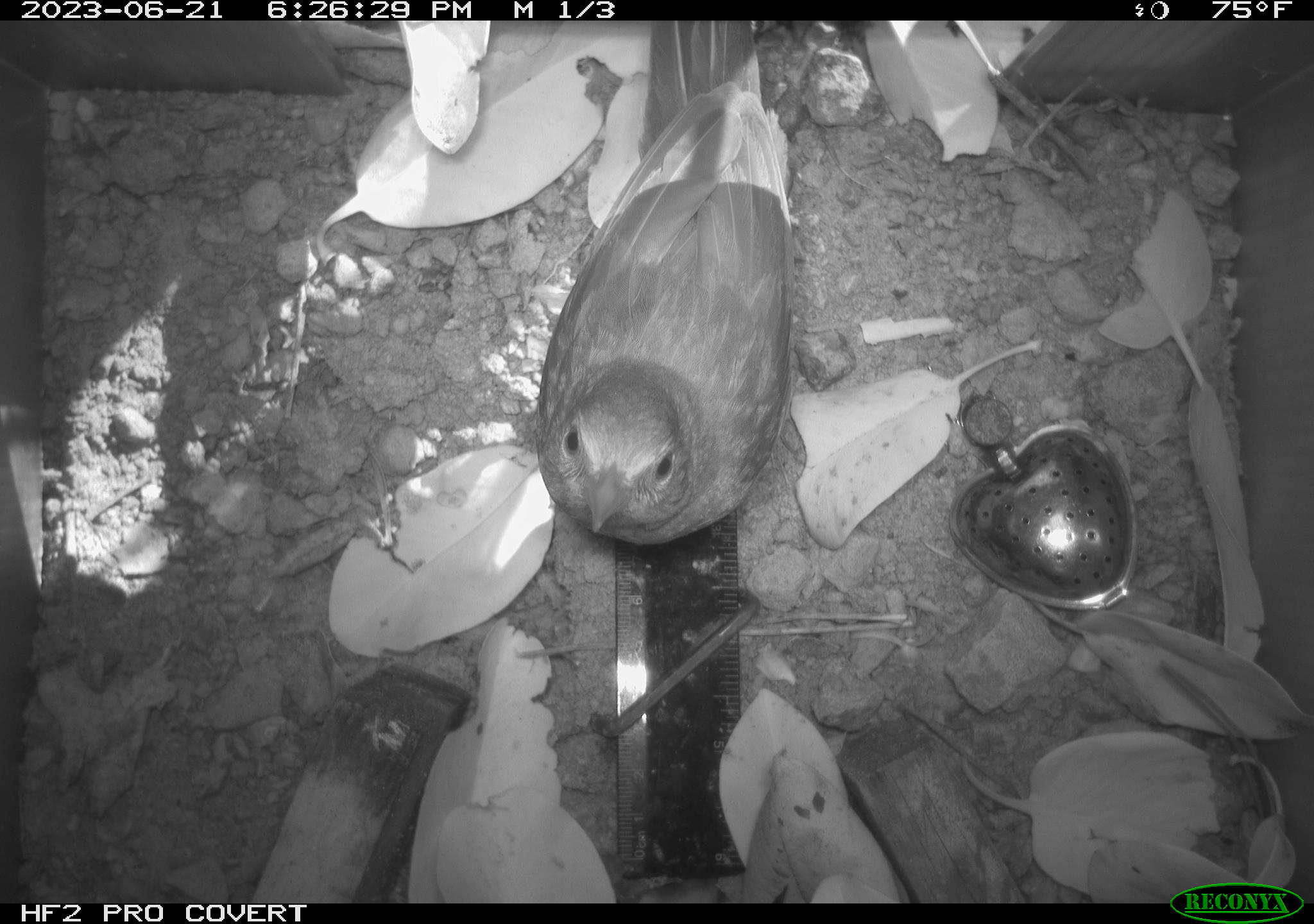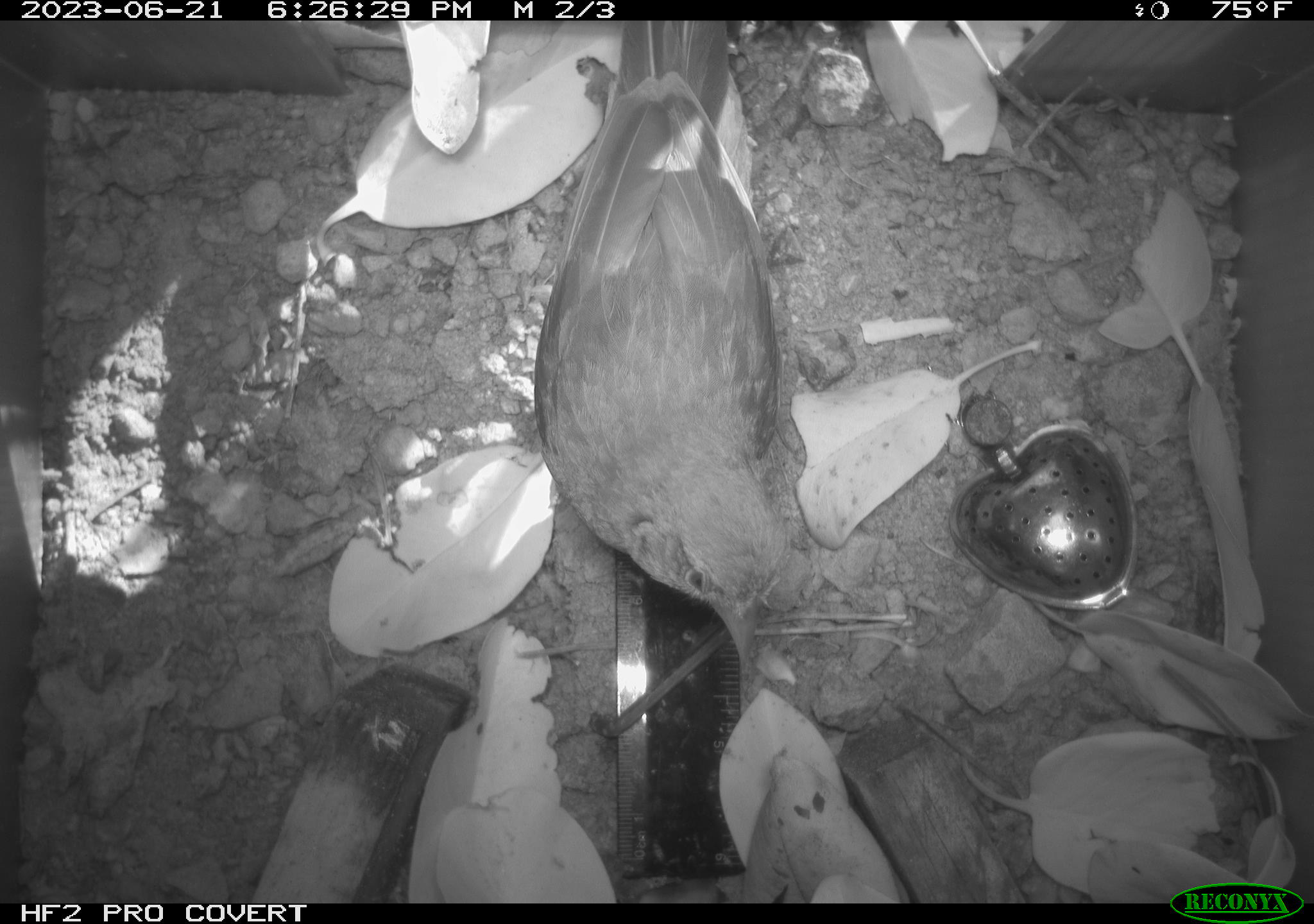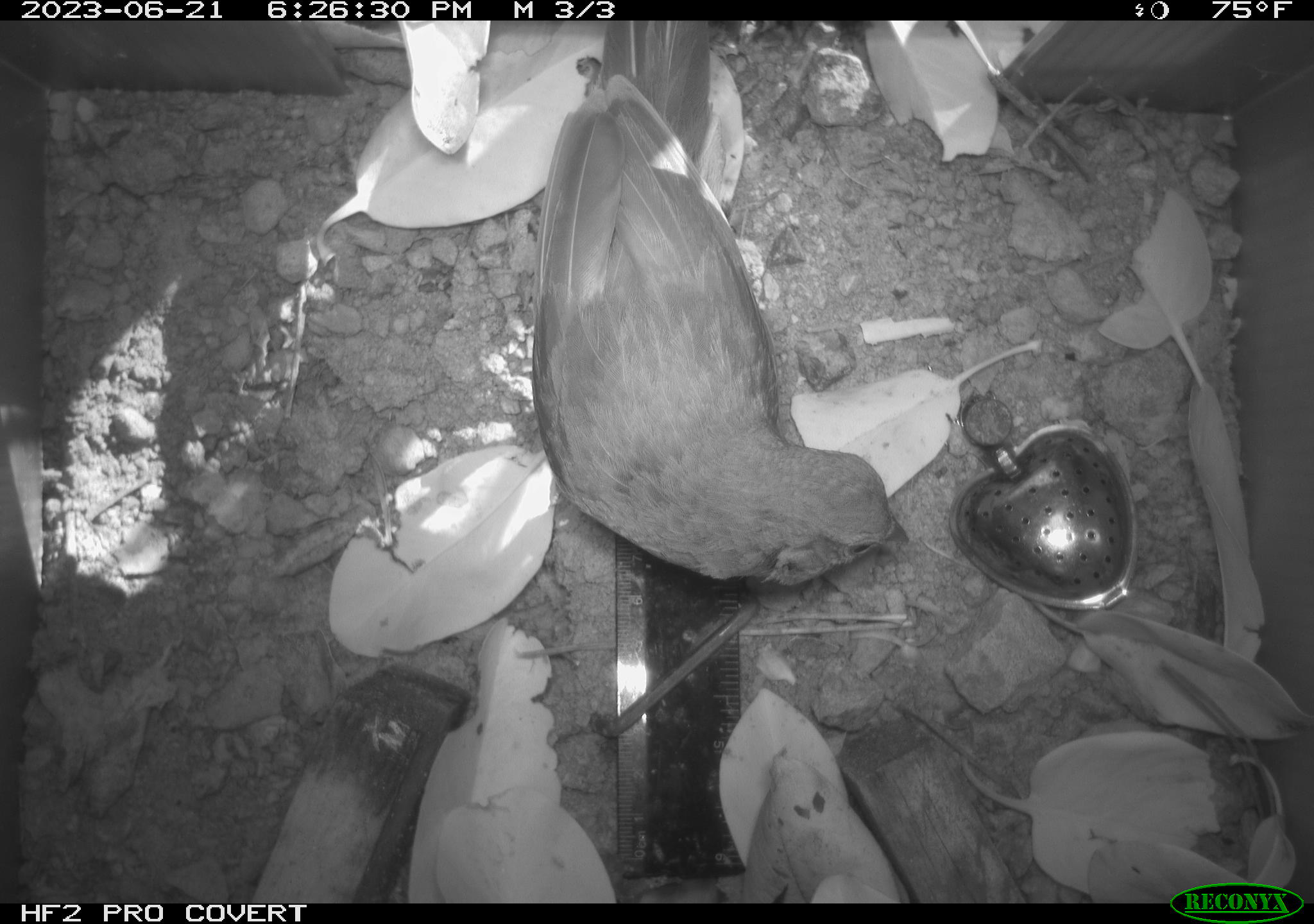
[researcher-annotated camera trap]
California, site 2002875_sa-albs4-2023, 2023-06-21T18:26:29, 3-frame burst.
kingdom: Animalia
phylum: Chordata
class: Aves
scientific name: Aves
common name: bird